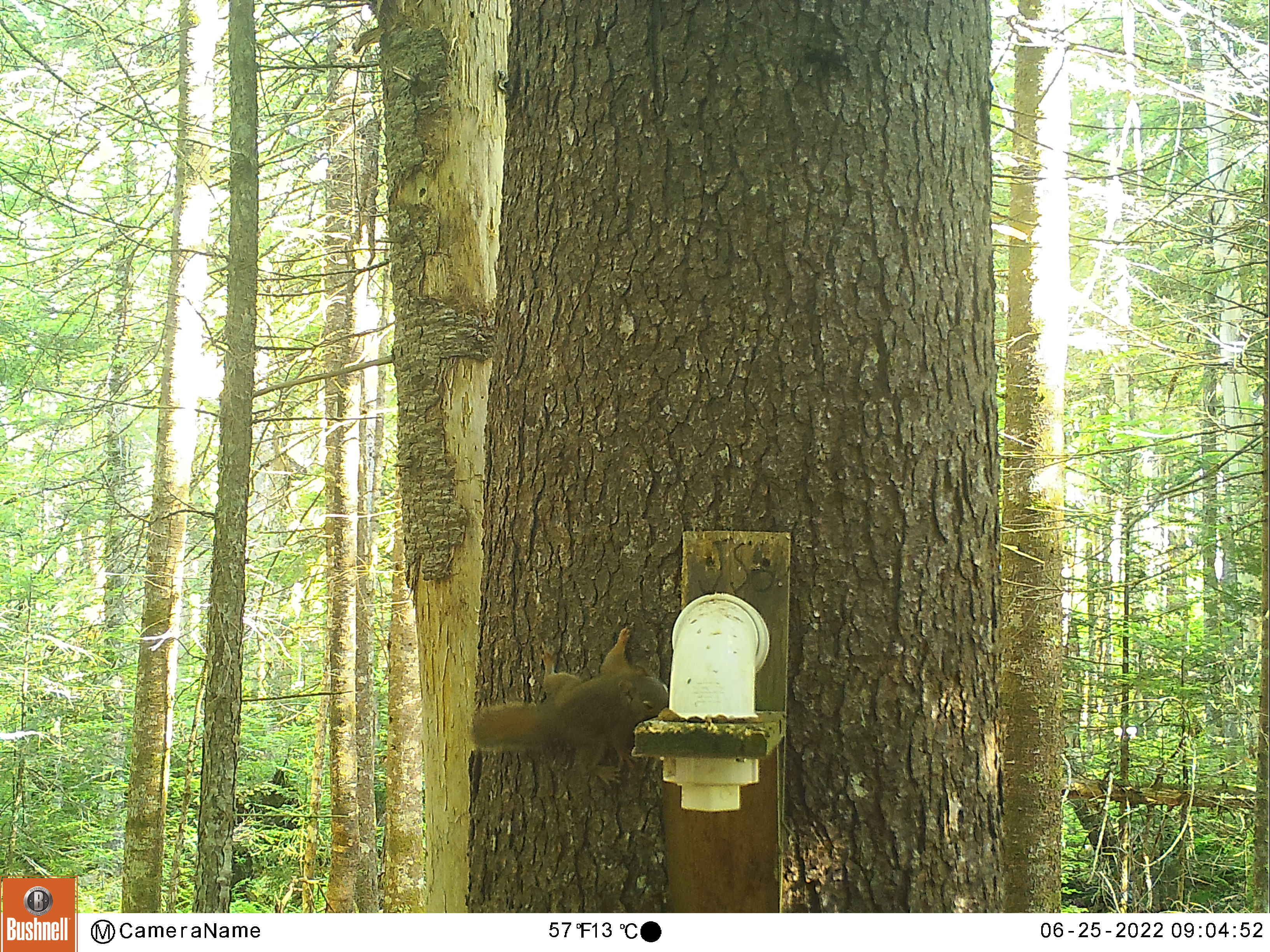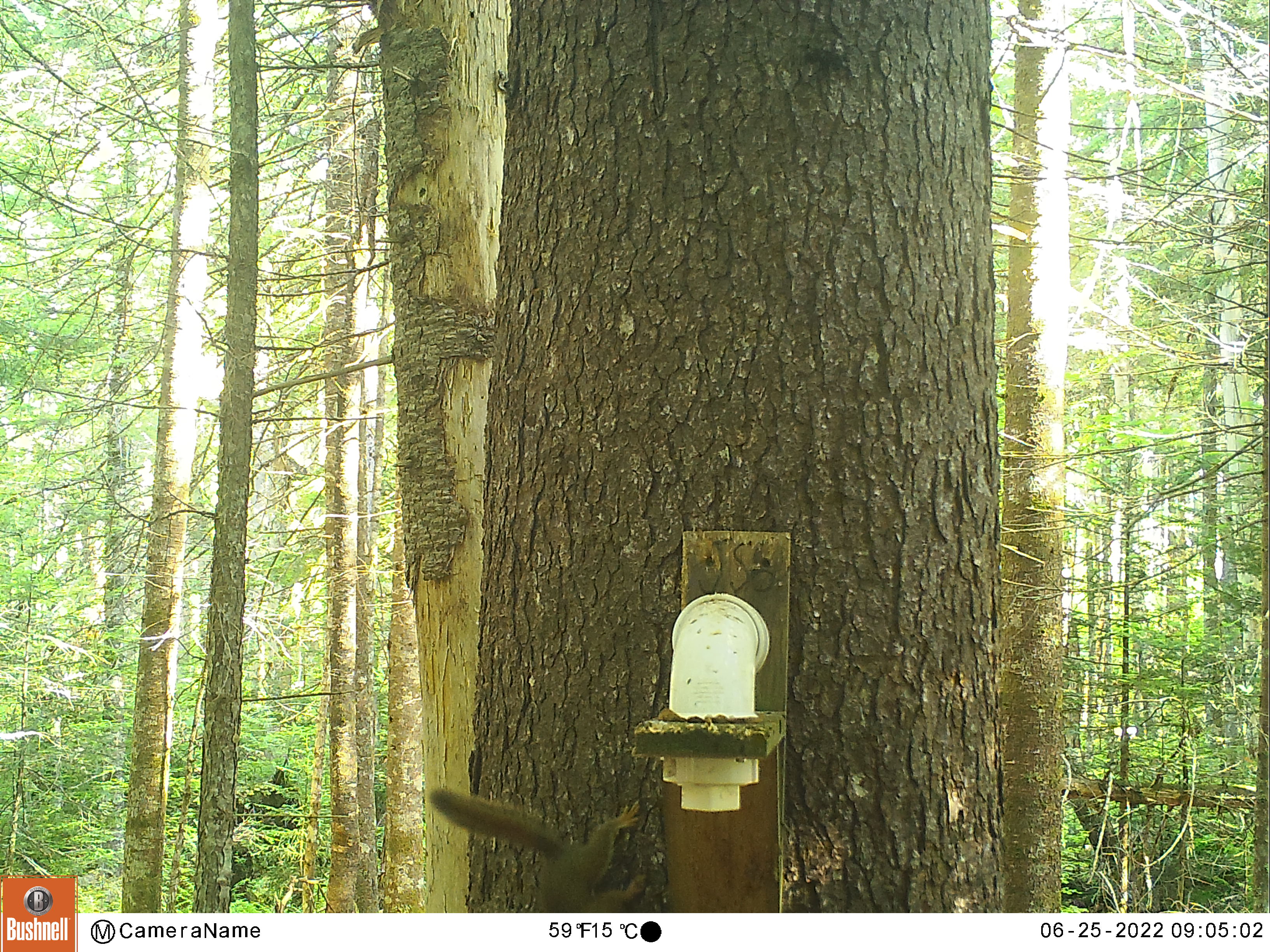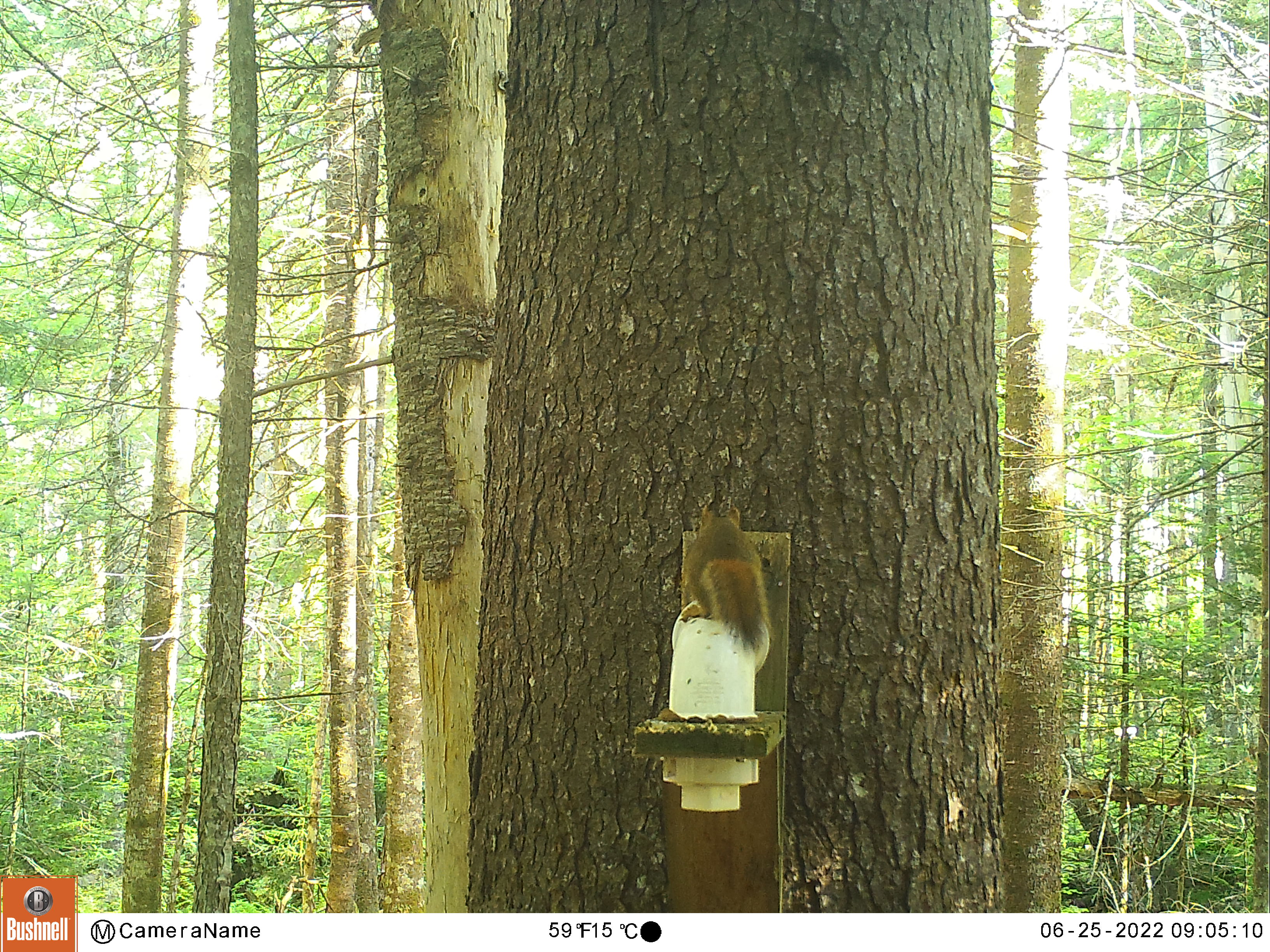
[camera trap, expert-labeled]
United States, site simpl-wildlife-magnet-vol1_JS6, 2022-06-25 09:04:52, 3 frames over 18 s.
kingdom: Animalia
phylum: Chordata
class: Mammalia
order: Rodentia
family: Sciuridae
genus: Tamiasciurus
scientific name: Tamiasciurus hudsonicus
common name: red squirrel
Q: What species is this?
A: Red squirrel (Tamiasciurus hudsonicus).